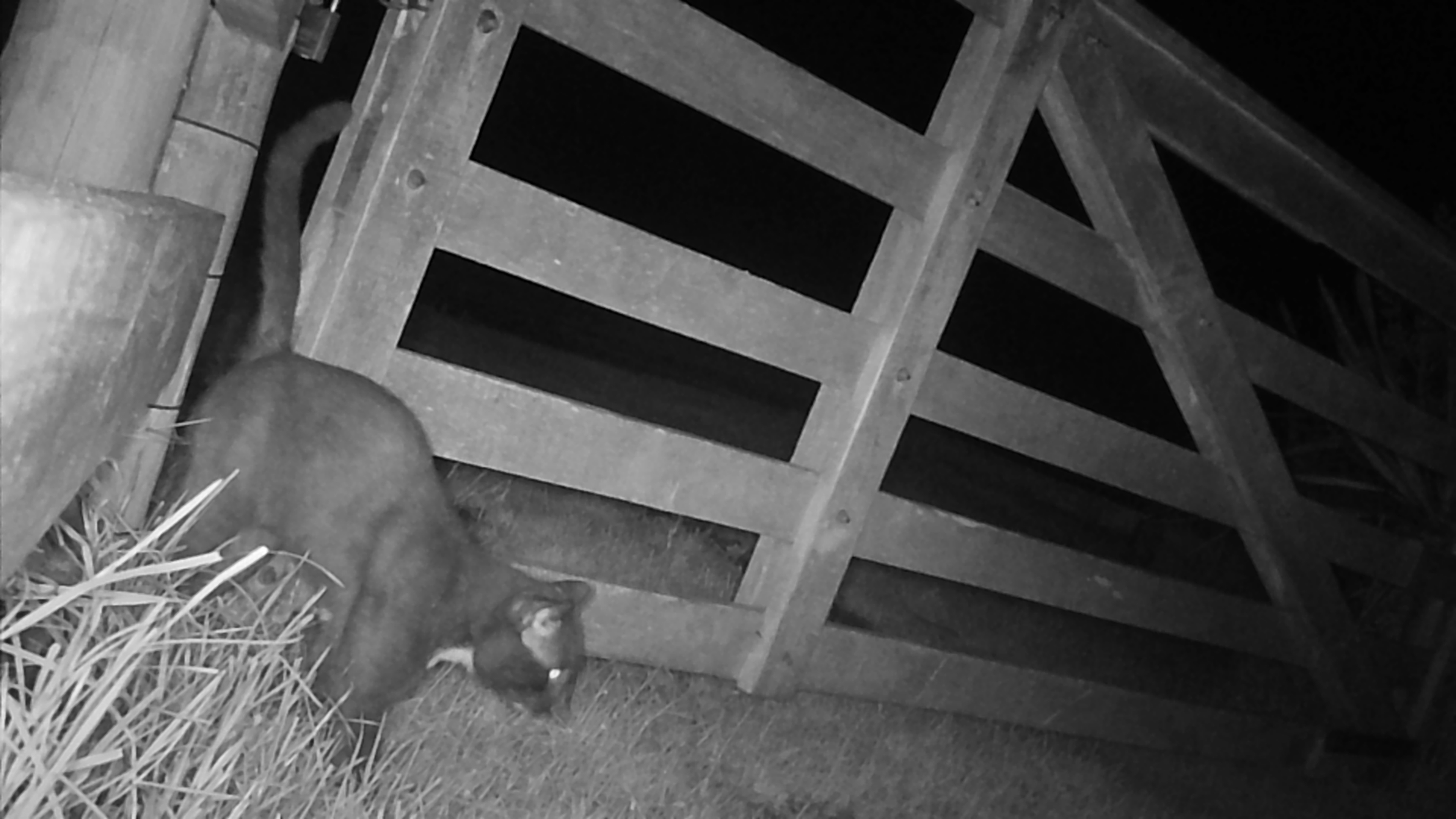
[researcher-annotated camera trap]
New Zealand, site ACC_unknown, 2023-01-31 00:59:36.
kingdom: Animalia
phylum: Chordata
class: Mammalia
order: Carnivora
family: Felidae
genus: Felis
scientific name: Felis catus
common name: domestic cat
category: cat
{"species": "cat (domestic cat) (Felis catus)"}